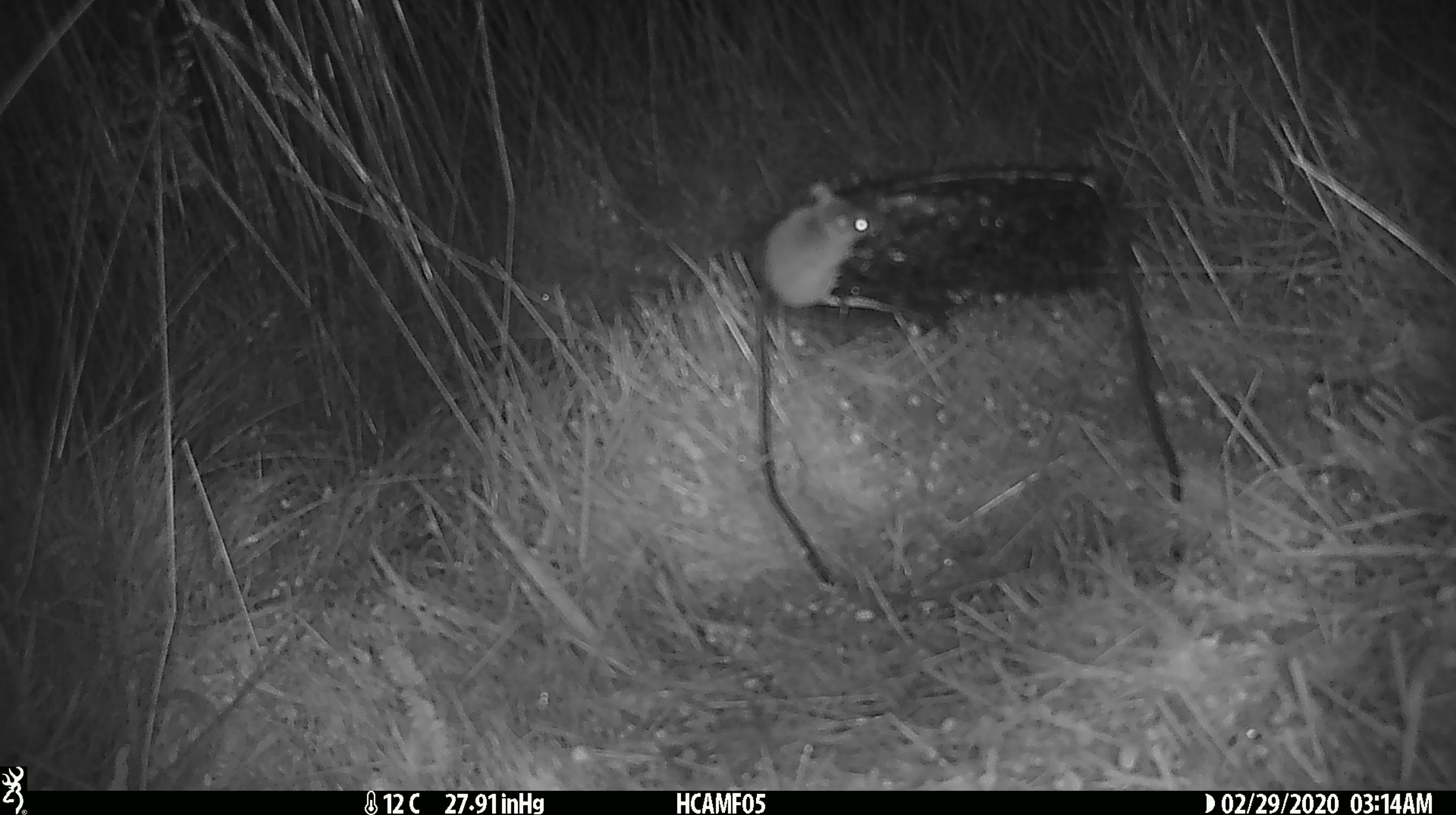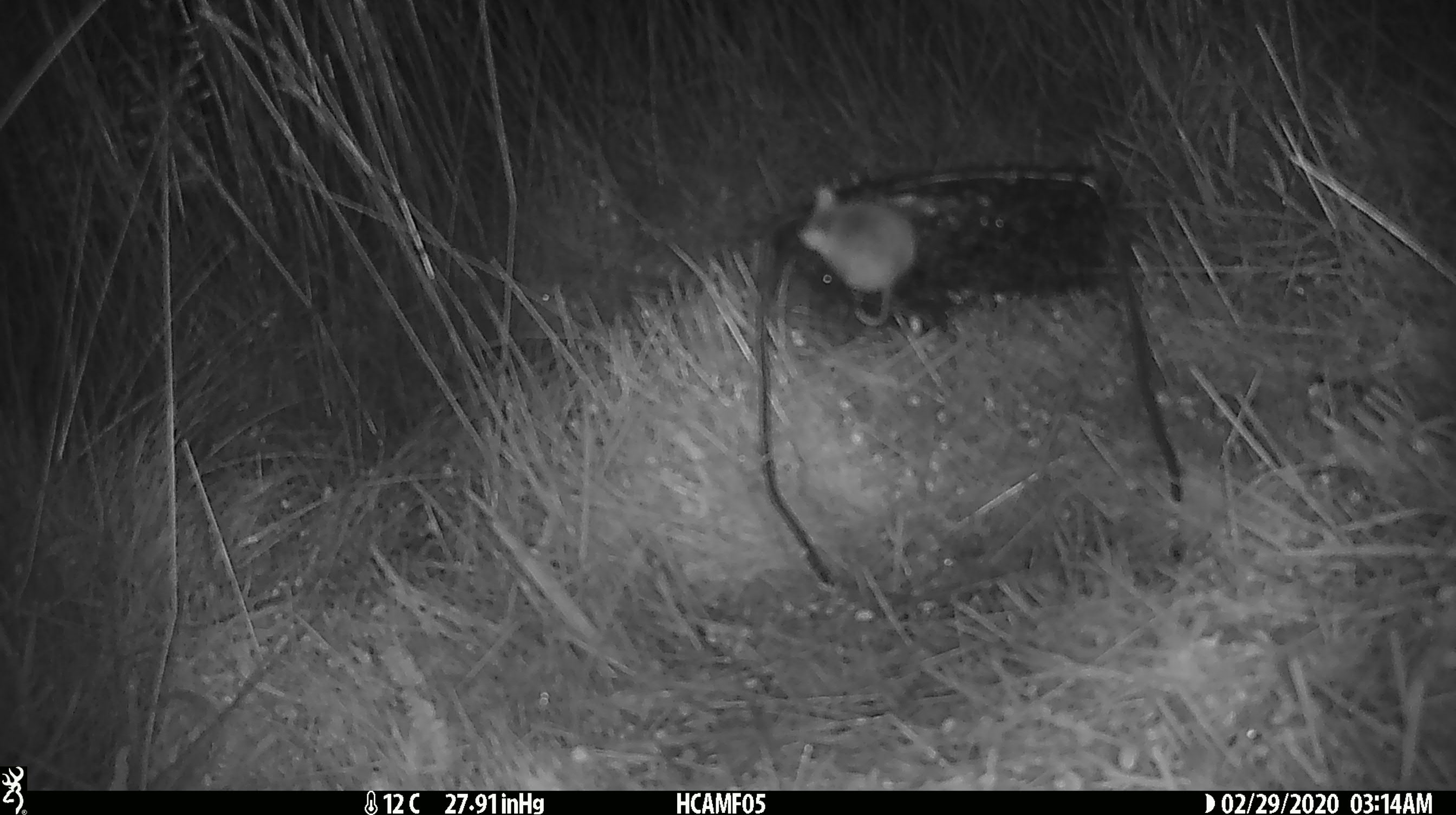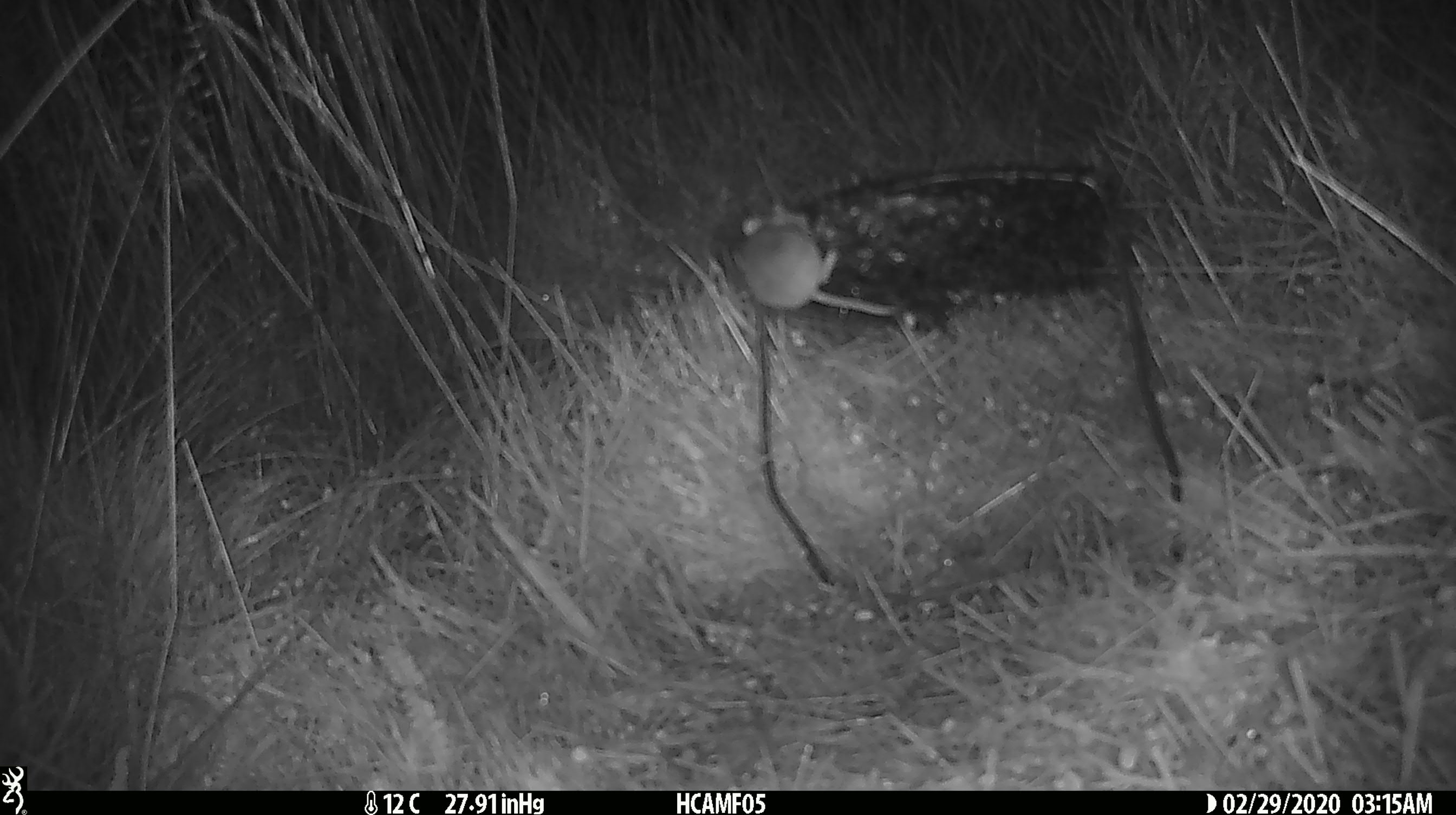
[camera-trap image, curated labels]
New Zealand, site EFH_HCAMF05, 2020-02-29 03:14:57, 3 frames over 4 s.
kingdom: Animalia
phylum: Chordata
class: Mammalia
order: Rodentia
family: Muridae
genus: Mus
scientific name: Mus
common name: mouse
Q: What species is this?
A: Mouse (Mus).